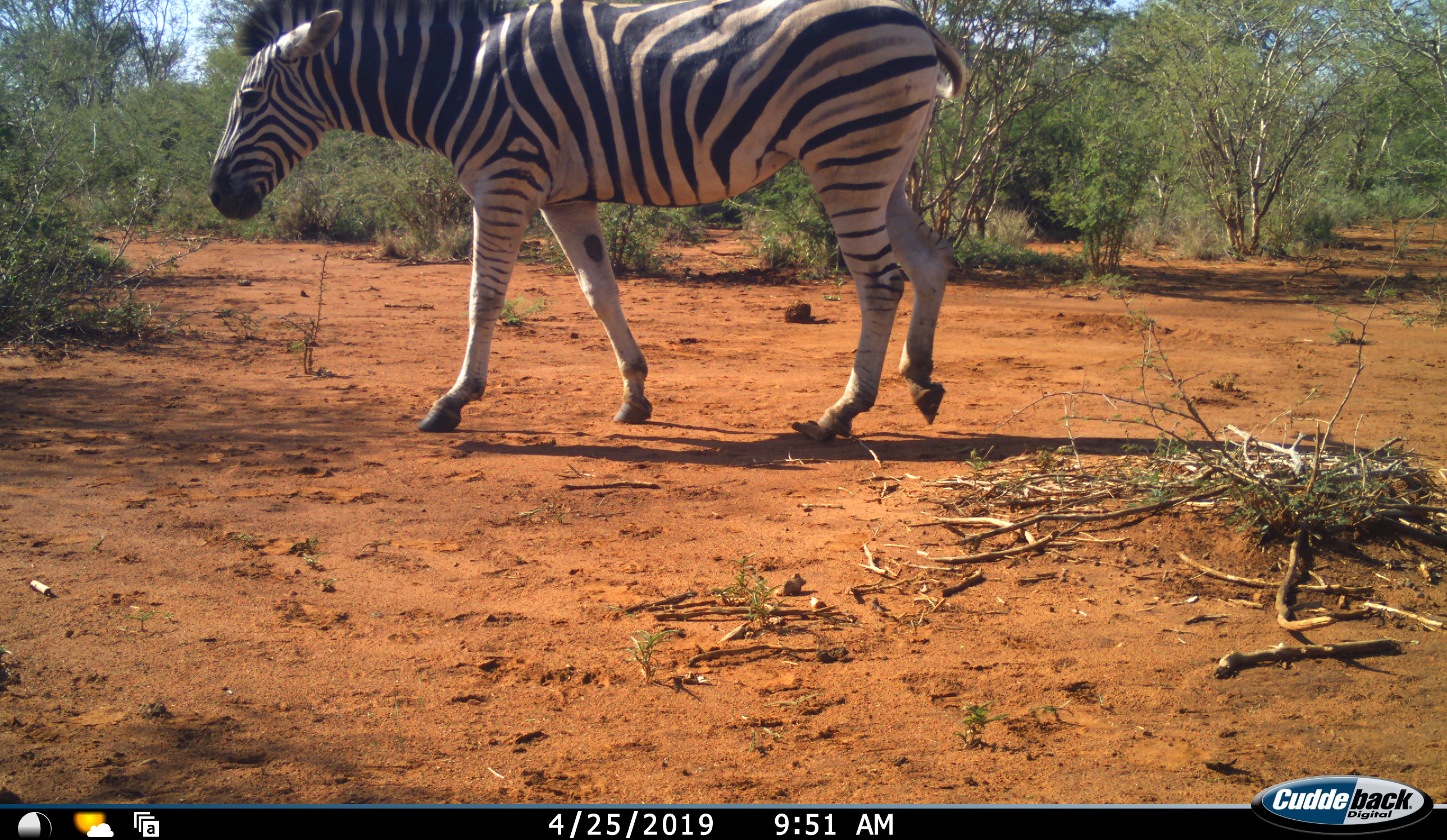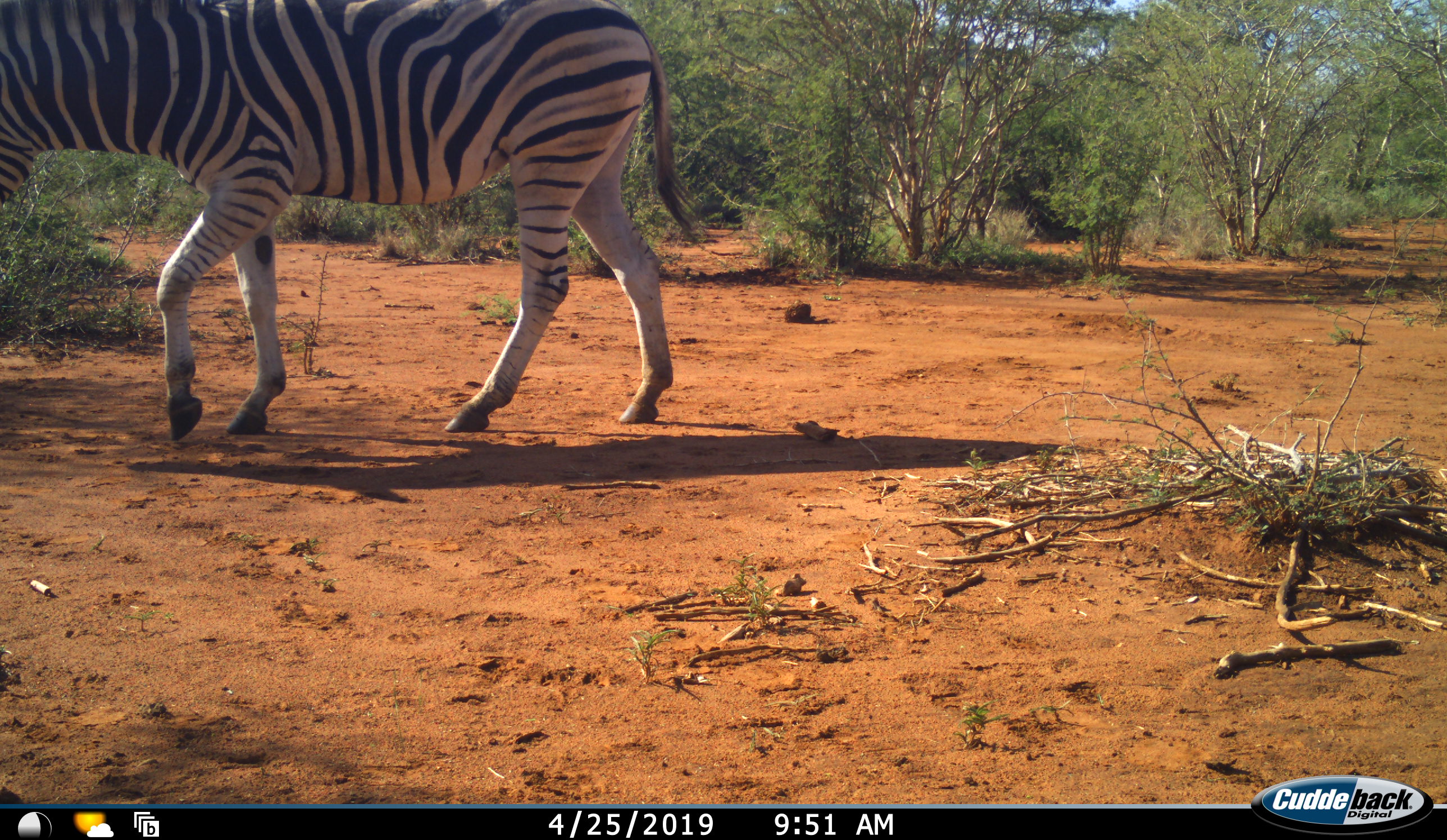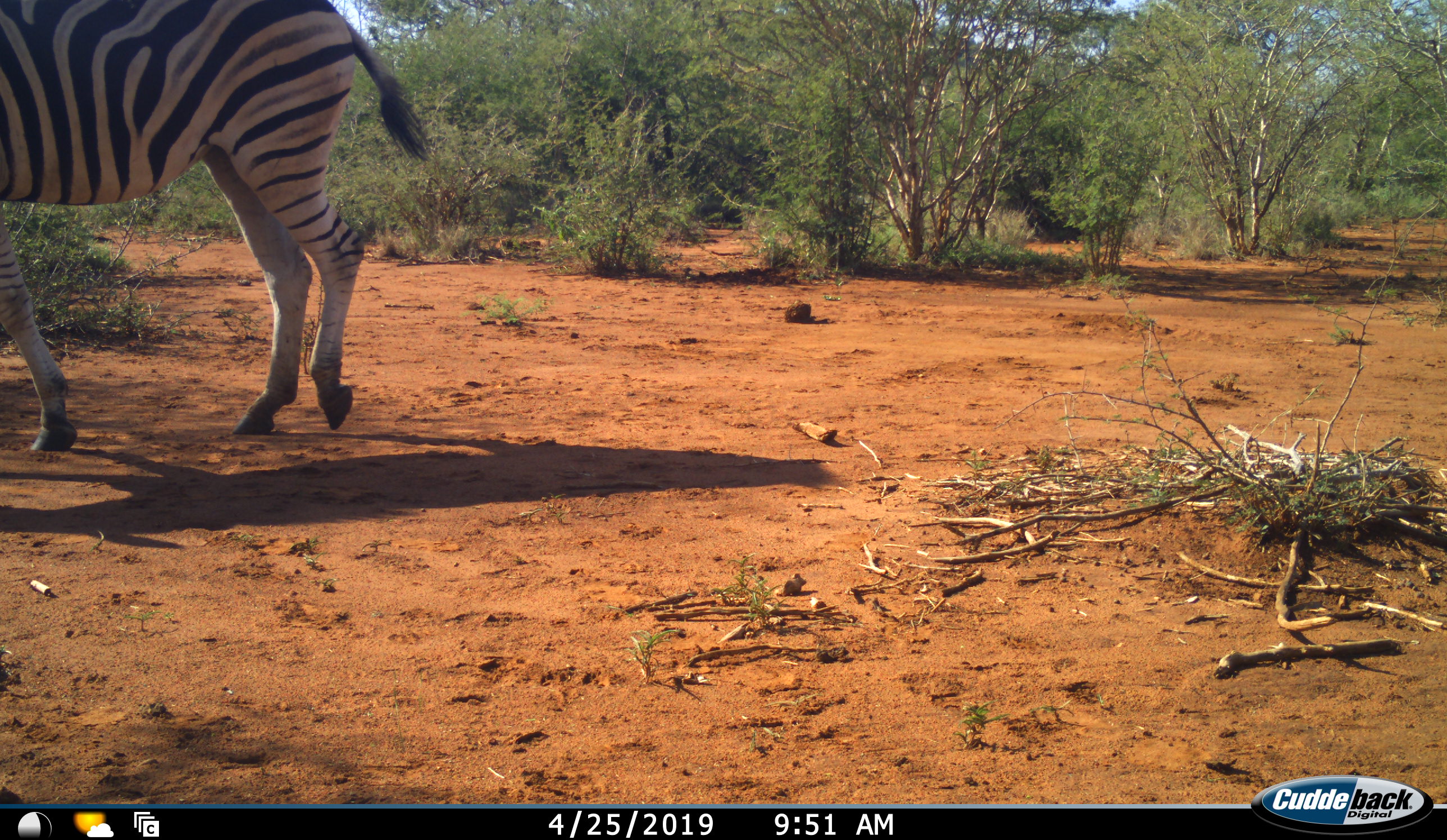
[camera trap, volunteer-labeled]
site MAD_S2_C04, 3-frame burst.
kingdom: Animalia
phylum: Chordata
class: Mammalia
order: Perissodactyla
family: Equidae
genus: Equus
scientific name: Equus quagga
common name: plains zebra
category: zebraplains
Zebraplains (plains zebra) (Equus quagga), count 1. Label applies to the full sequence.